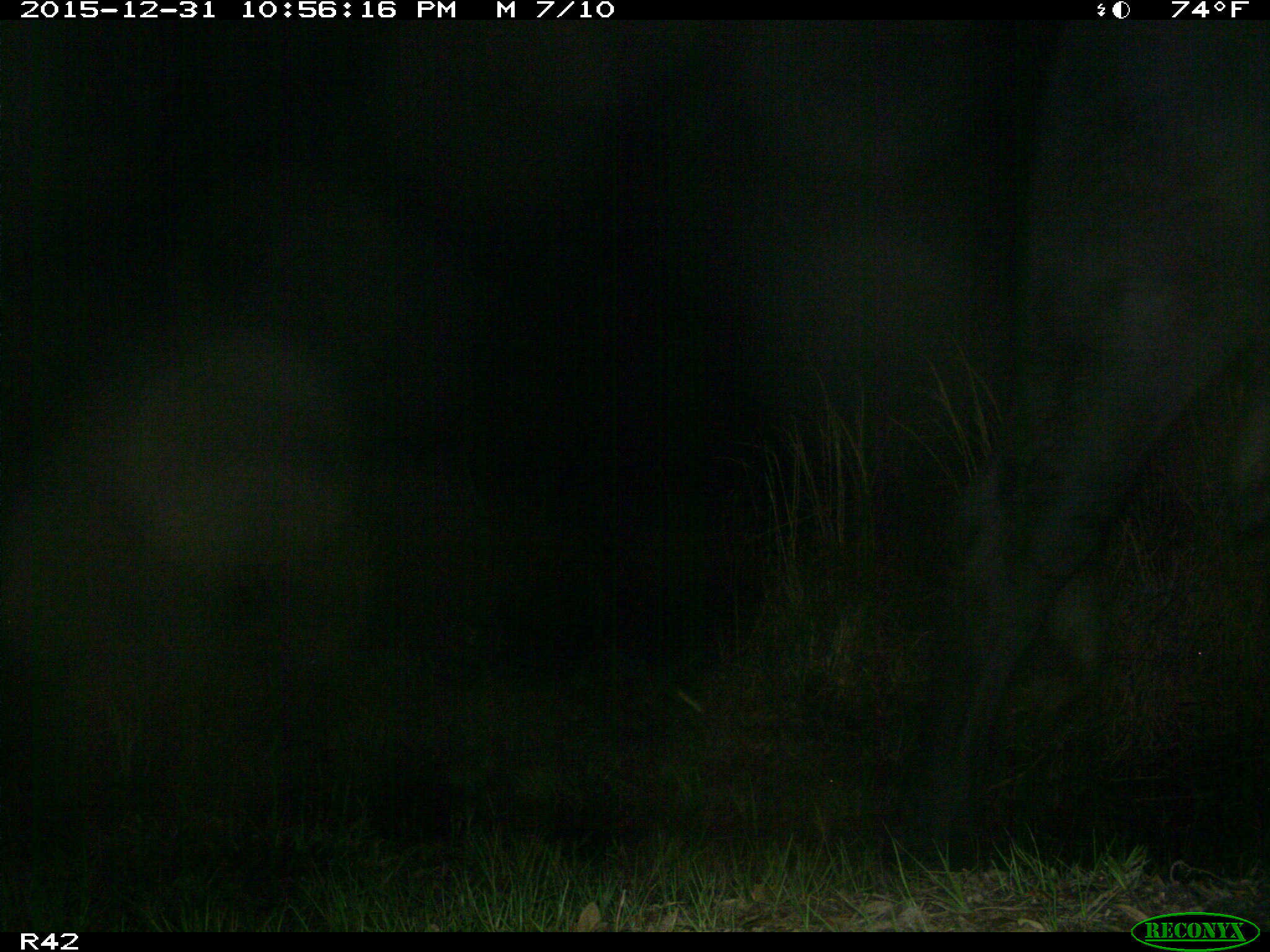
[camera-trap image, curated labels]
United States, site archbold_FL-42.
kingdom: Animalia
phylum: Chordata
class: Mammalia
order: Artiodactyla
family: Bovidae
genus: Bos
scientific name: Bos taurus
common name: domestic cow